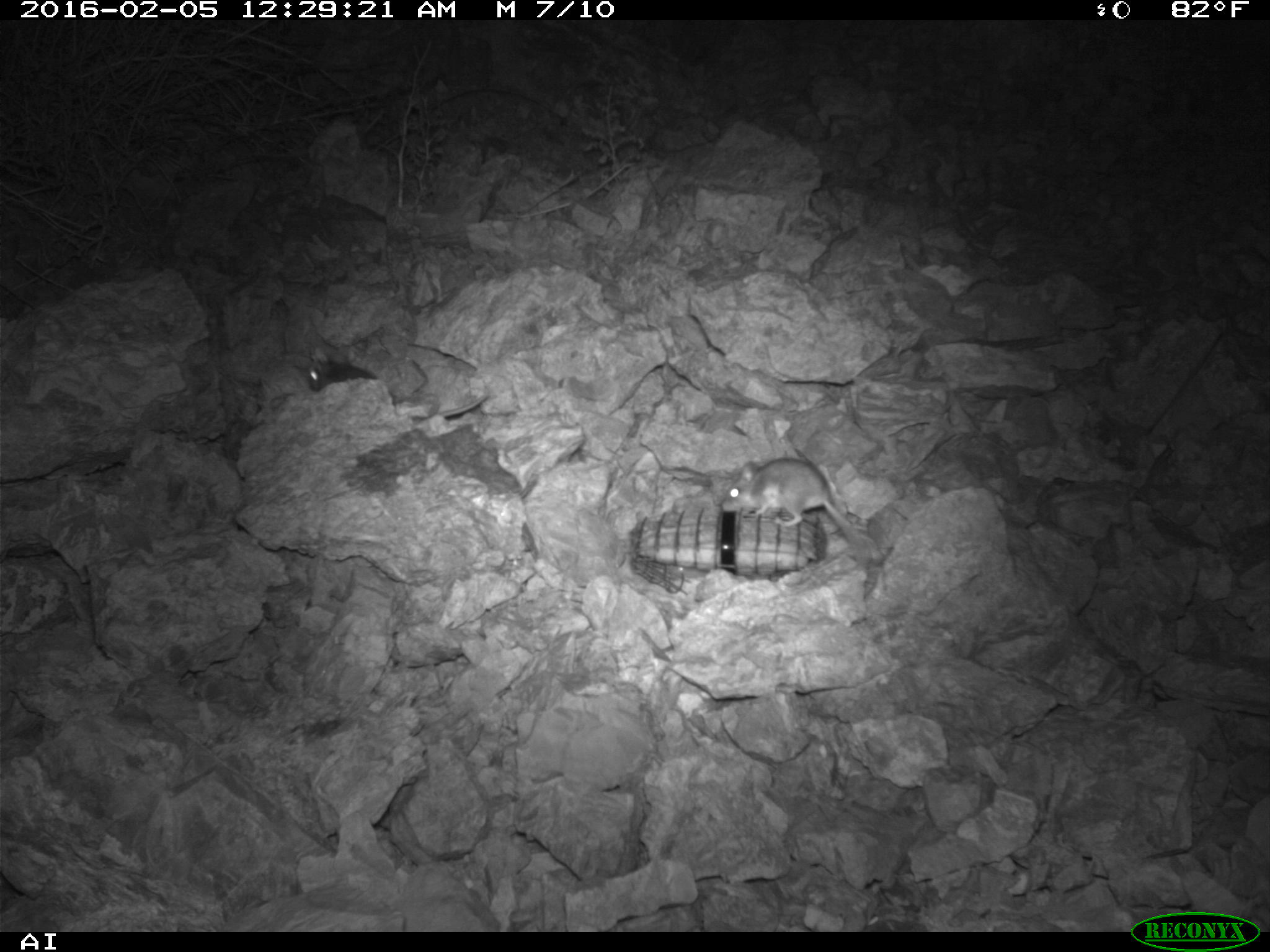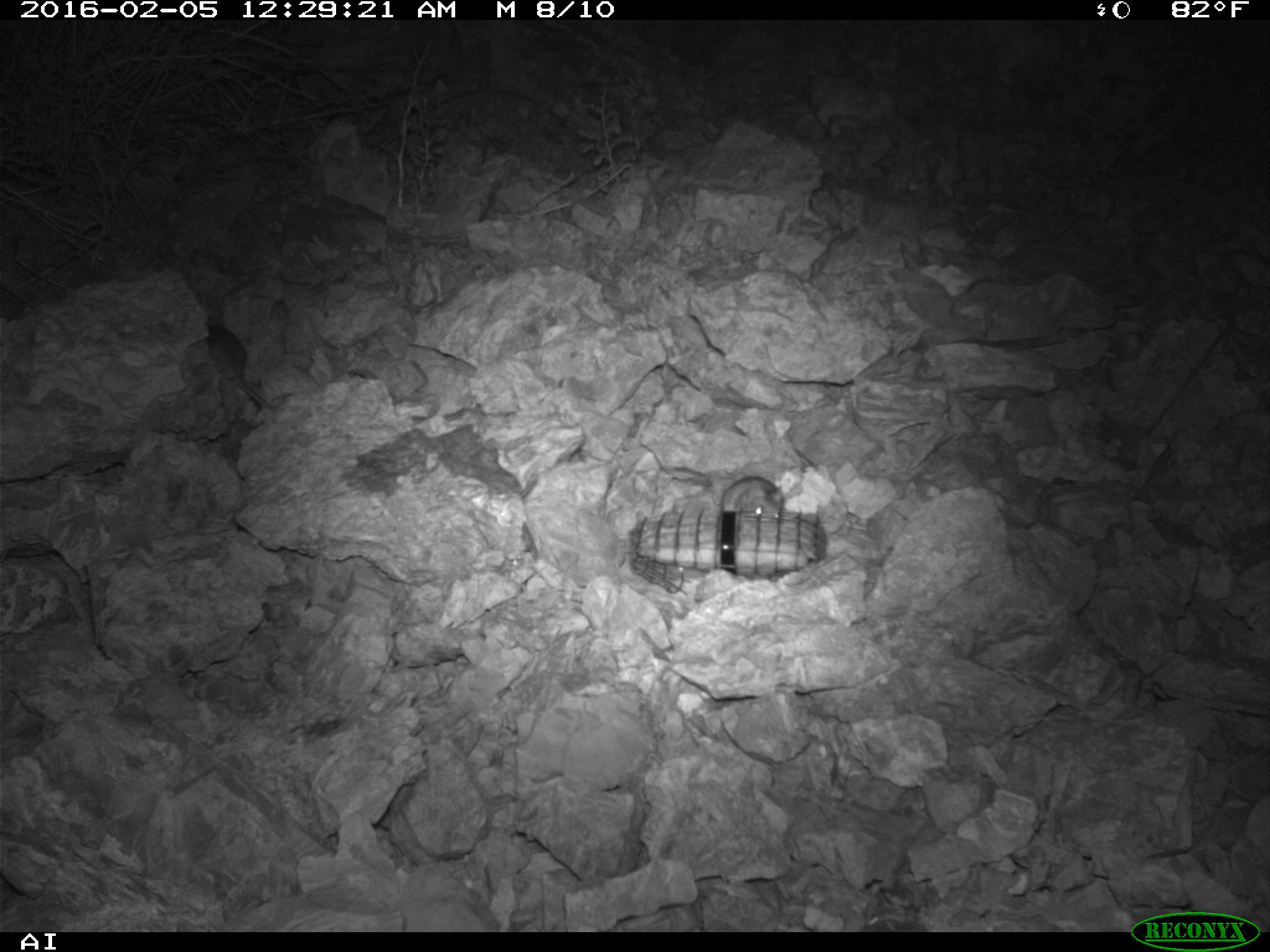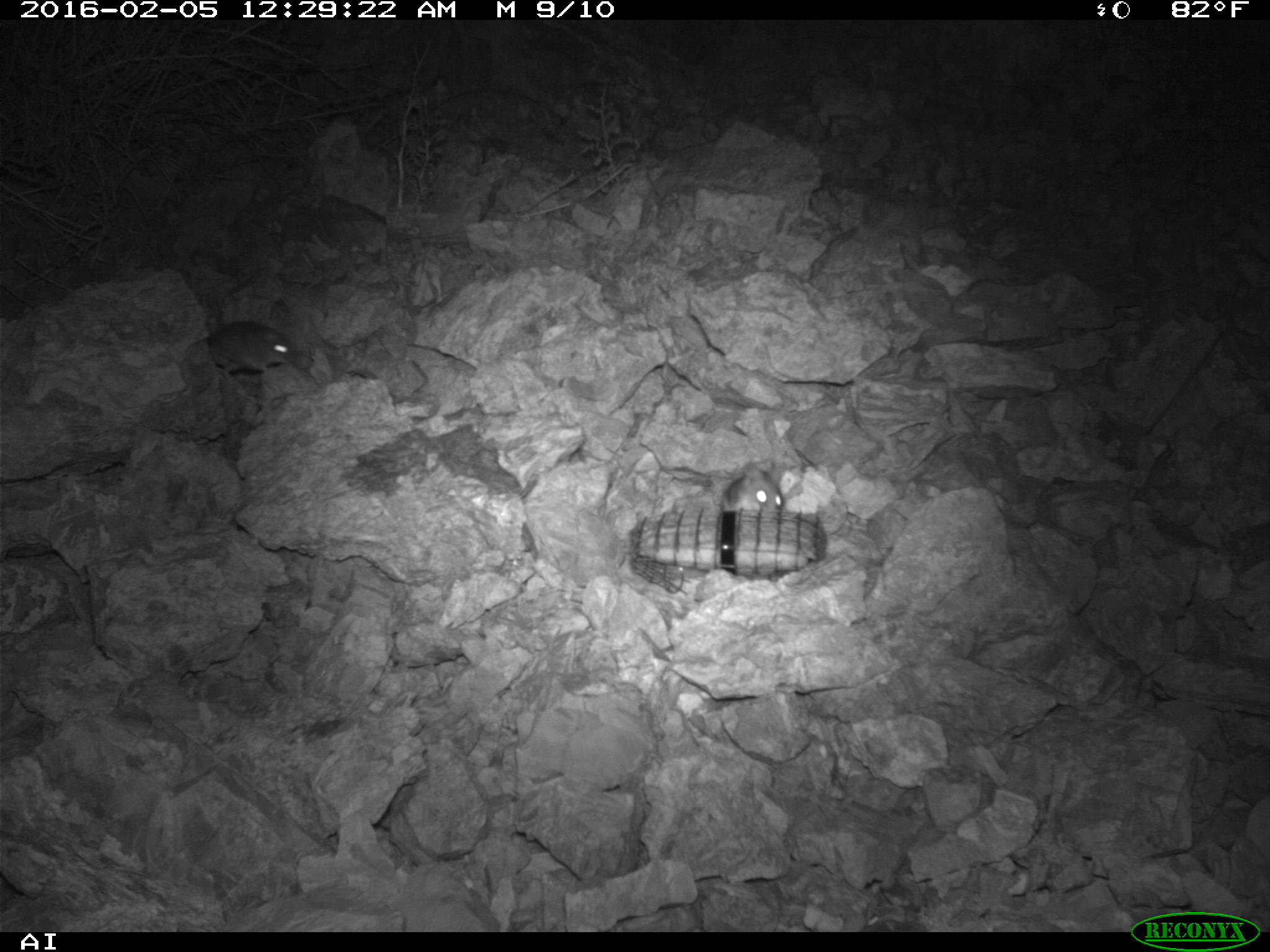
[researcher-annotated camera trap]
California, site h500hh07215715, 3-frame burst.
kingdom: Animalia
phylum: Chordata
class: Mammalia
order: Rodentia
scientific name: Rodentia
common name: rodent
Rodent (Rodentia).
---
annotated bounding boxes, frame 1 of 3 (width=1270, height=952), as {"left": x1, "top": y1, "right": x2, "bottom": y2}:
rodent: {"left": 721, "top": 457, "right": 861, "bottom": 545}; {"left": 306, "top": 347, "right": 378, "bottom": 390}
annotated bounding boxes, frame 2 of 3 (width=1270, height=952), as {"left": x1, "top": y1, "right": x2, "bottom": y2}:
rodent: {"left": 204, "top": 321, "right": 273, "bottom": 408}; {"left": 721, "top": 476, "right": 784, "bottom": 518}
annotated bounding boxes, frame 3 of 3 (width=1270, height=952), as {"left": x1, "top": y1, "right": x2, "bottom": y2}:
rodent: {"left": 206, "top": 319, "right": 298, "bottom": 383}; {"left": 718, "top": 456, "right": 784, "bottom": 512}